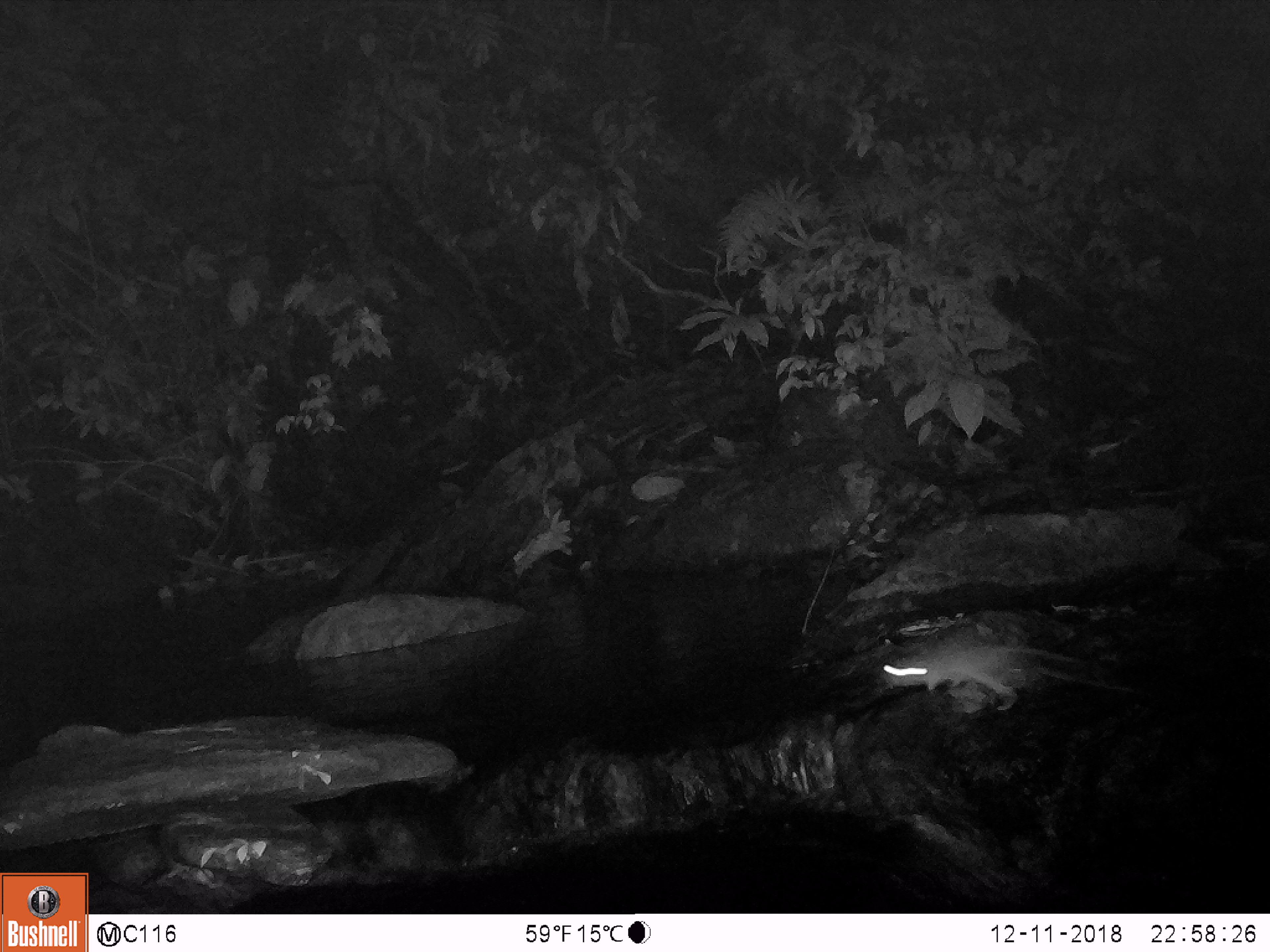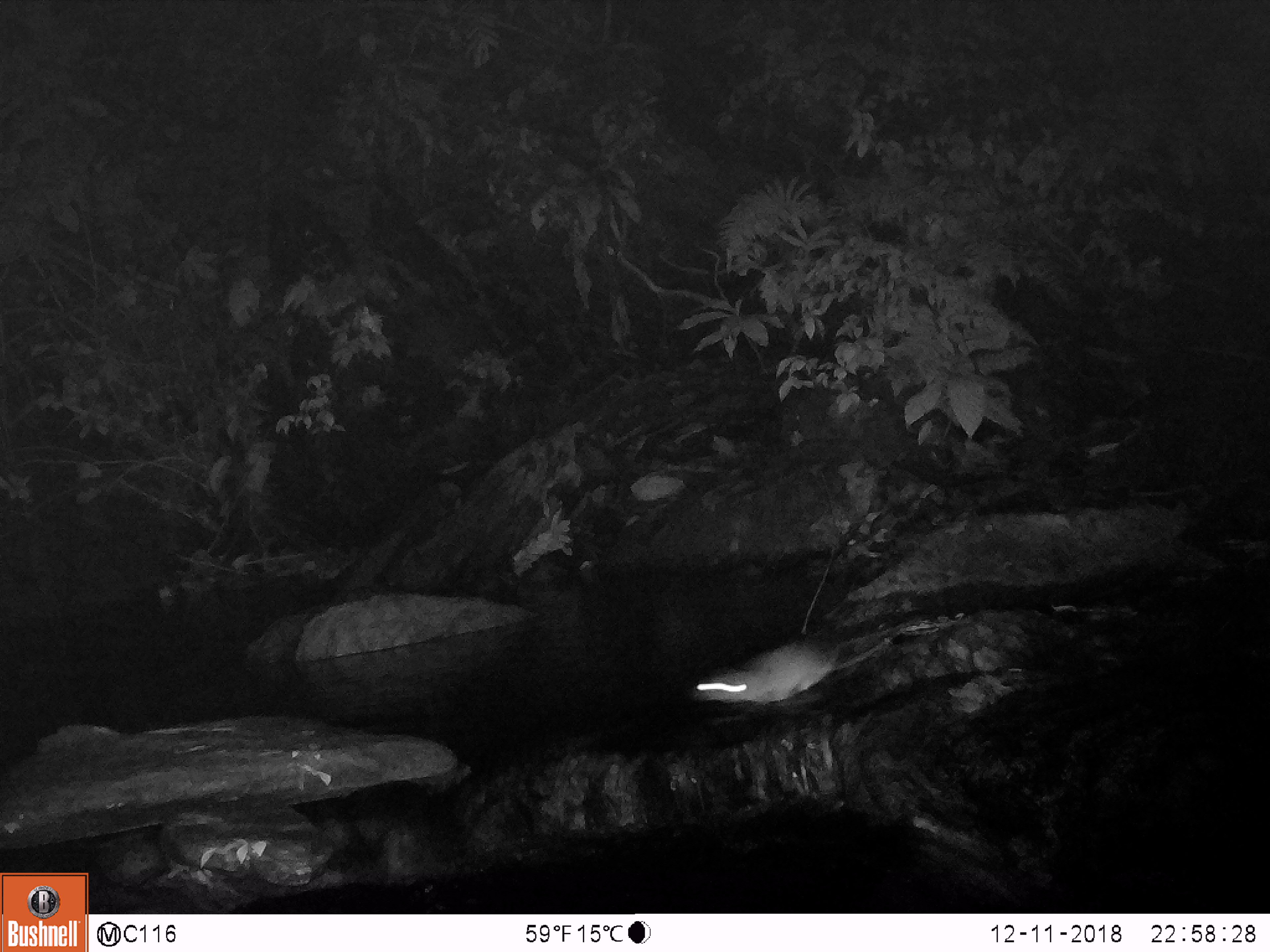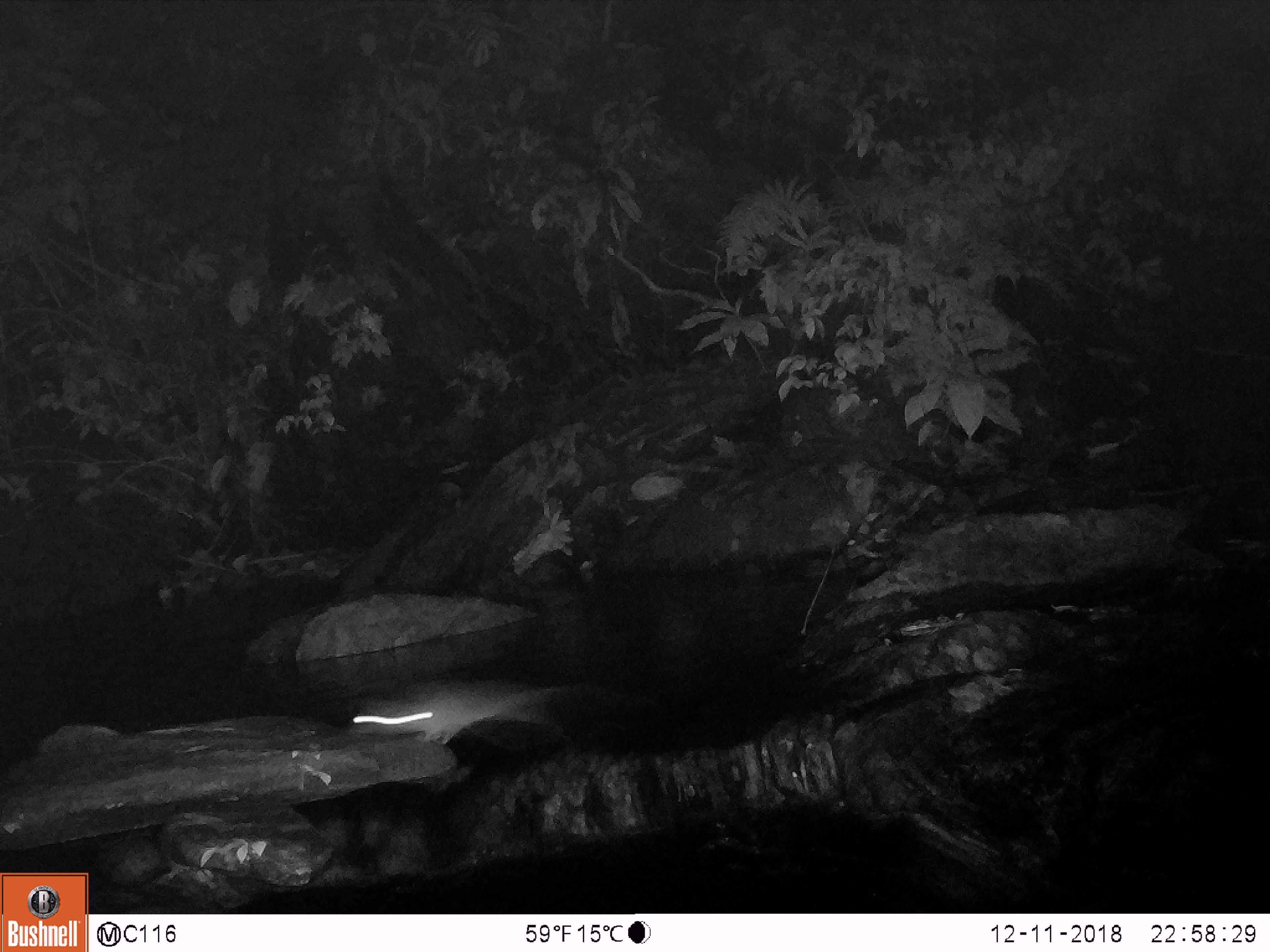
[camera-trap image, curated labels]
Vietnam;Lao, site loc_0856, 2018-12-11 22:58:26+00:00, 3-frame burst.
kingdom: Animalia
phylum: Chordata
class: Mammalia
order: Rodentia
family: Muridae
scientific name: Muridae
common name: old-world mice and rats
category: unidentified murid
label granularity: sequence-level